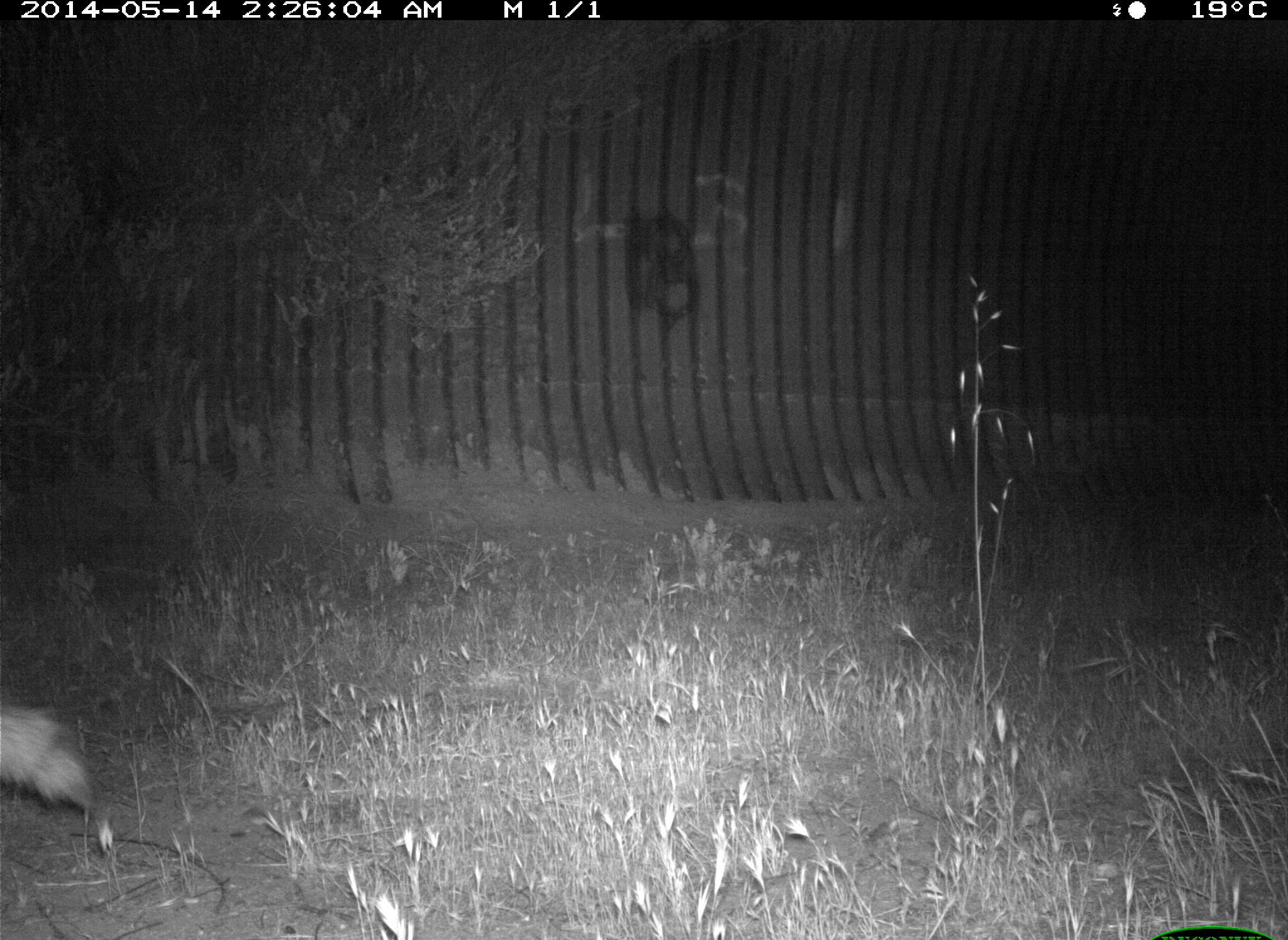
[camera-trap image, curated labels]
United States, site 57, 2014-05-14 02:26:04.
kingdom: Animalia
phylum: Chordata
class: Mammalia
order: Carnivora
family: Procyonidae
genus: Procyon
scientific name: Procyon lotor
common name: raccoon